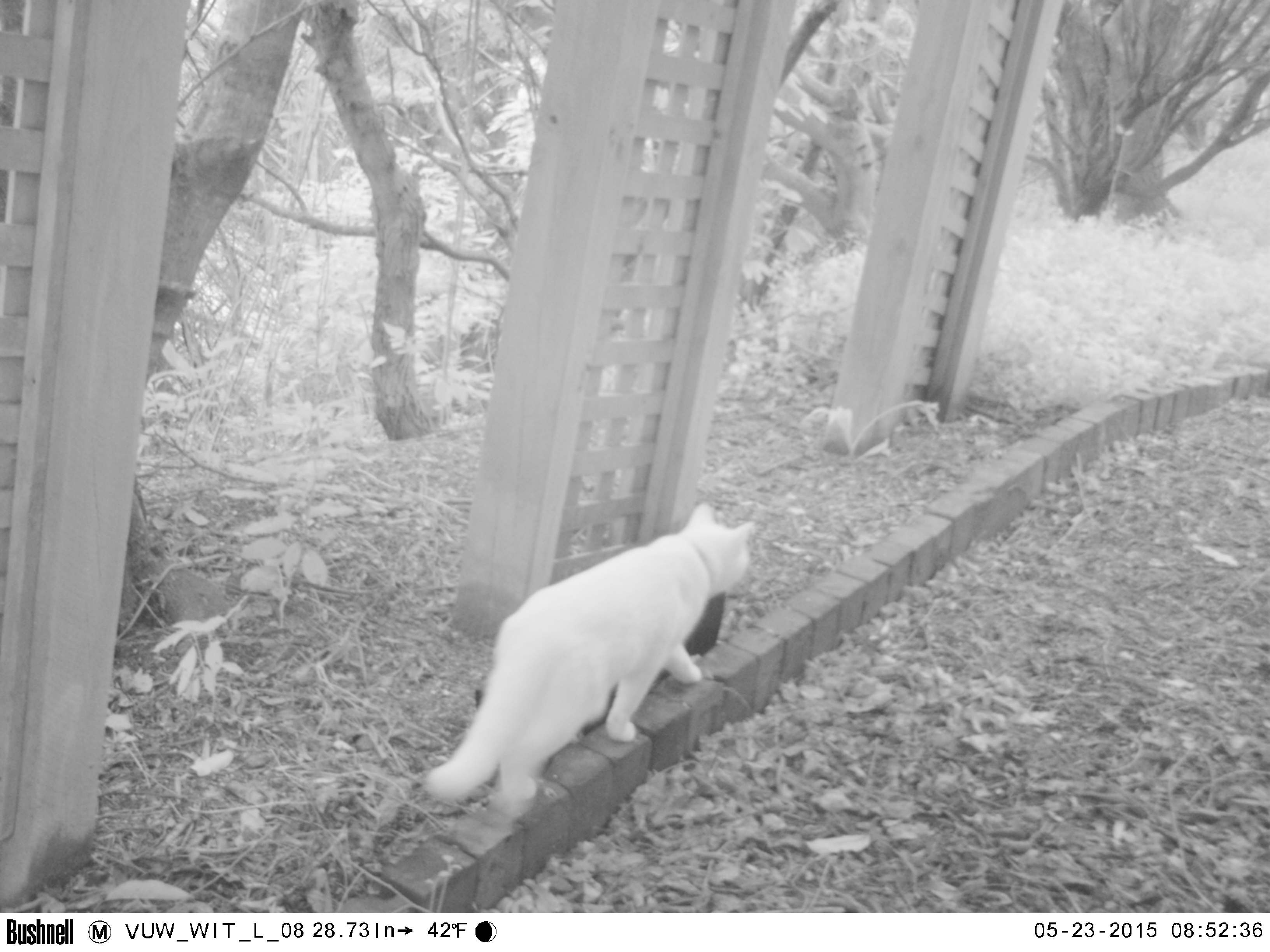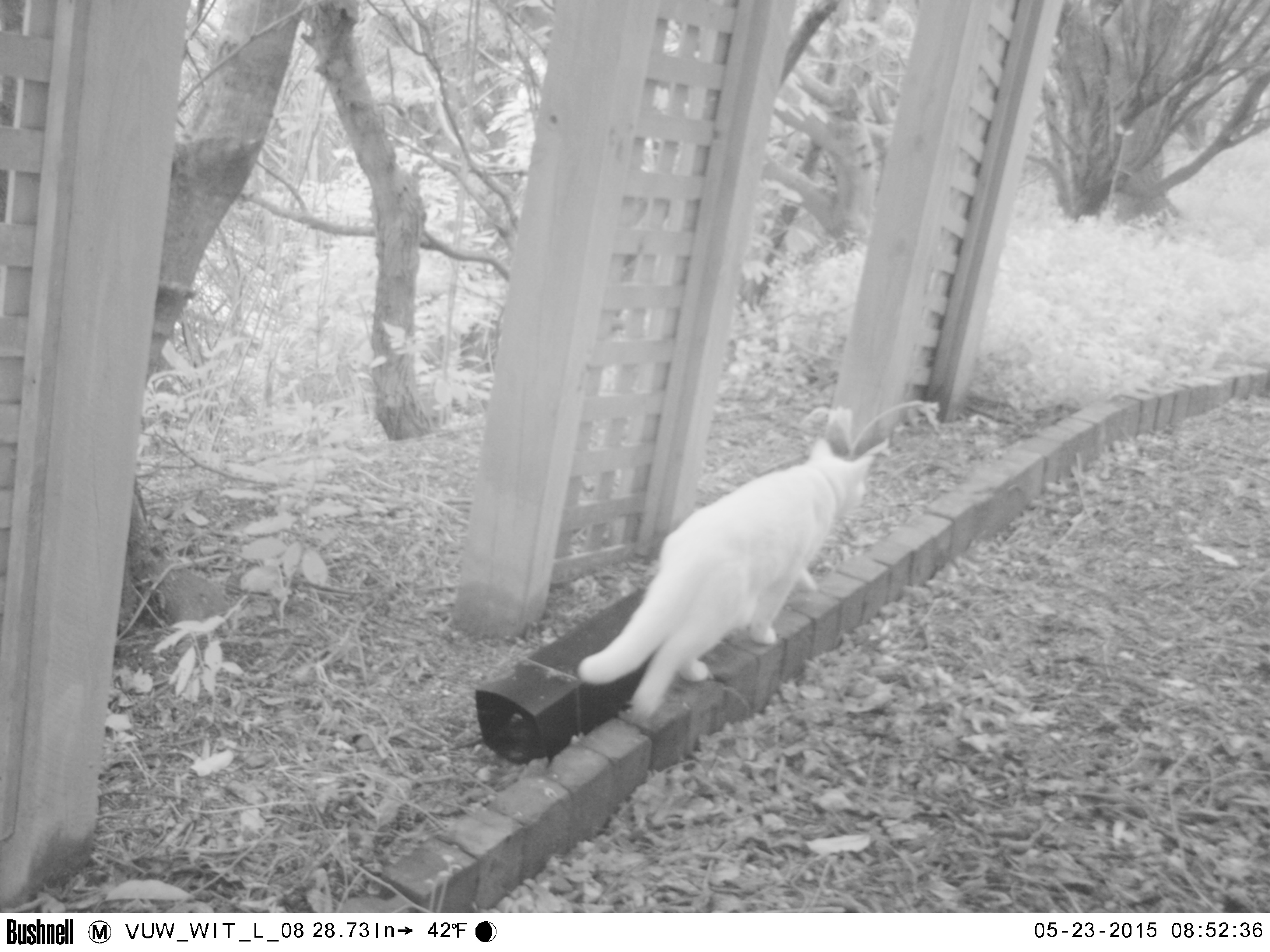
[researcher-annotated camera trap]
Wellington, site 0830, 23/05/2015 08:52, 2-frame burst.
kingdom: Animalia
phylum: Chordata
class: Mammalia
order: Carnivora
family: Felidae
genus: Felis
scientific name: Felis catus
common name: cat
Cat (Felis catus).